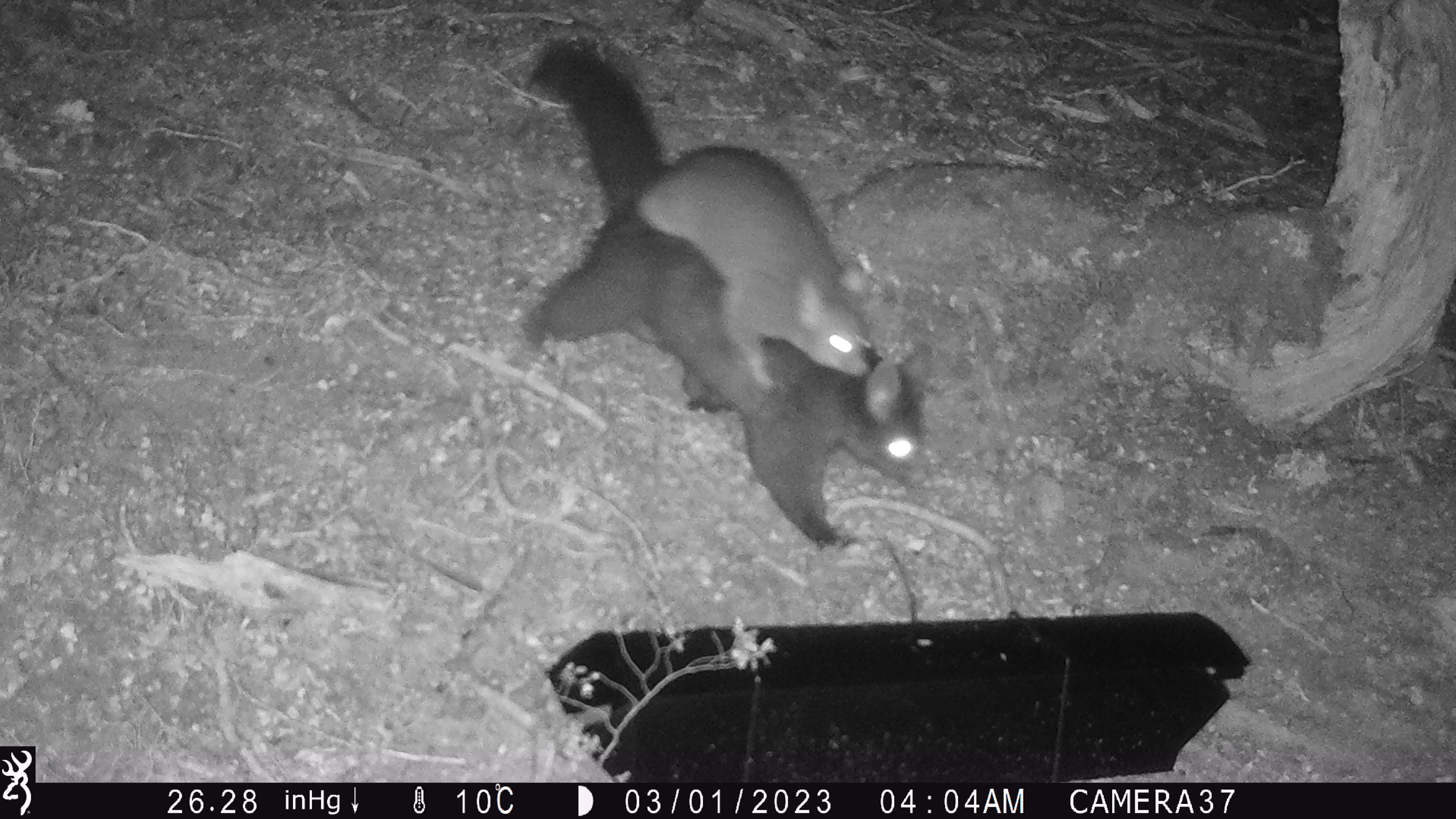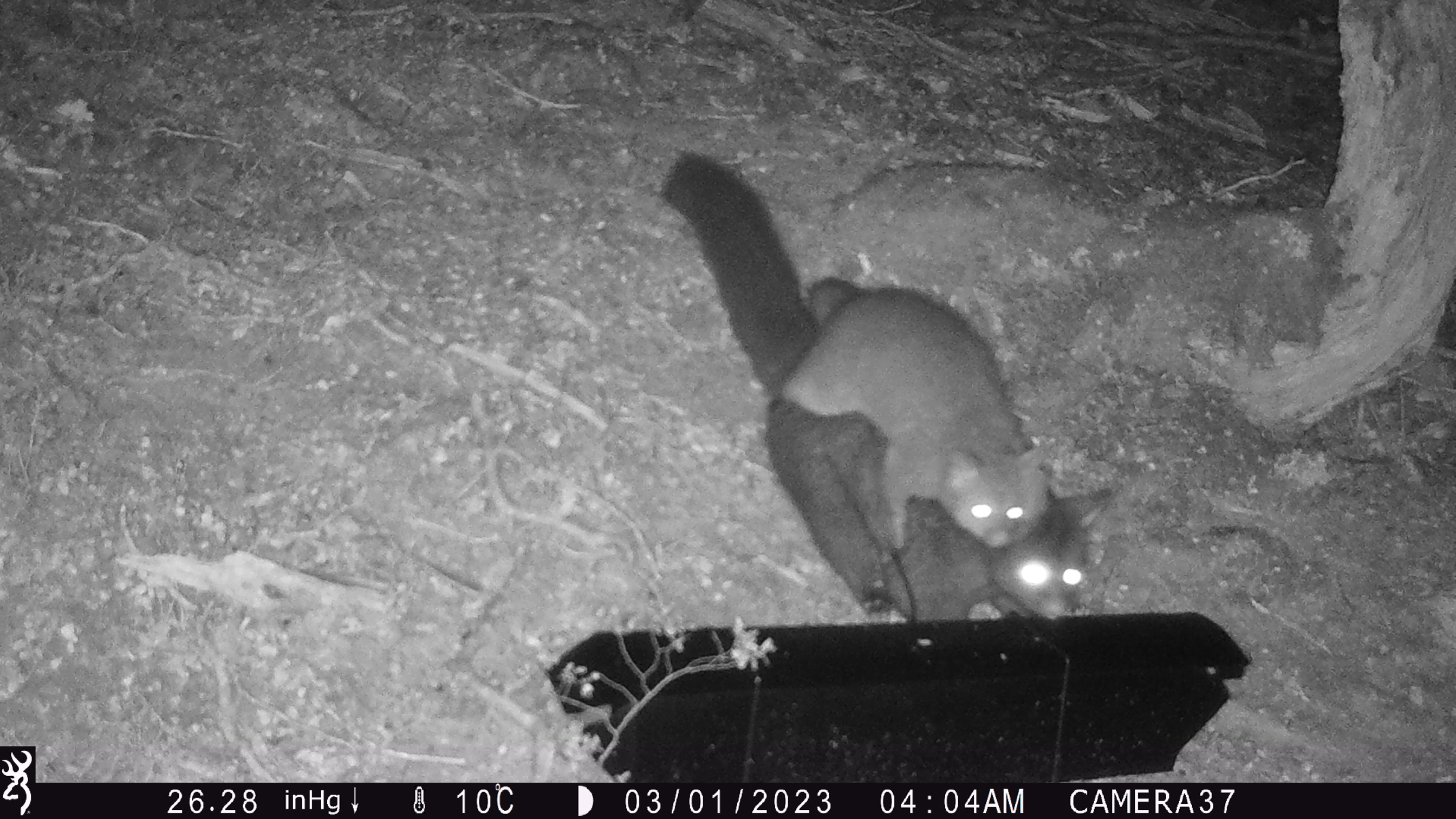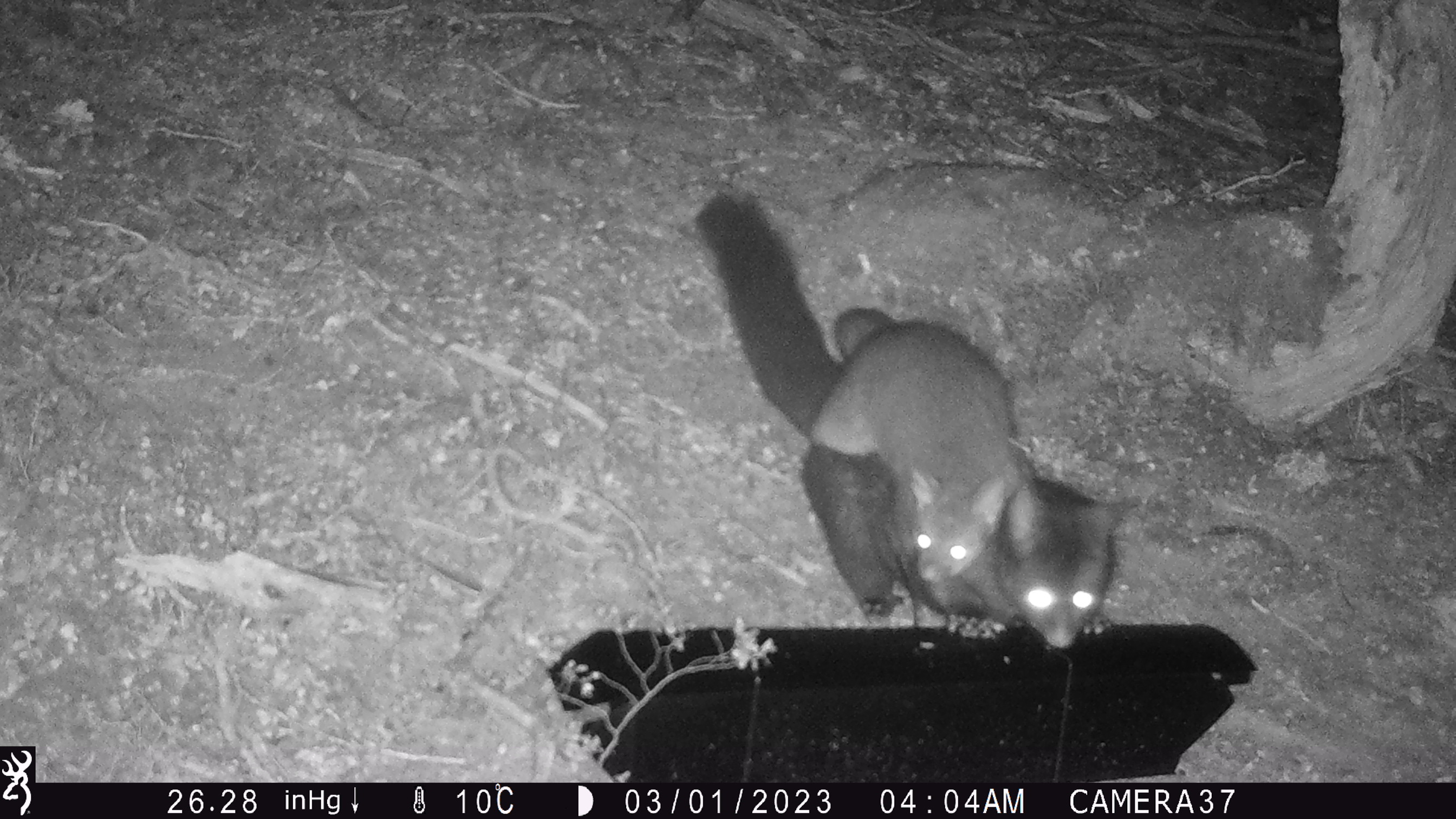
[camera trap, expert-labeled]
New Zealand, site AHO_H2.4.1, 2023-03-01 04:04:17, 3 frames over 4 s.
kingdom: Animalia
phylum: Chordata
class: Mammalia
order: Carnivora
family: Mustelidae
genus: Mustela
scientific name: Mustela erminea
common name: stoat